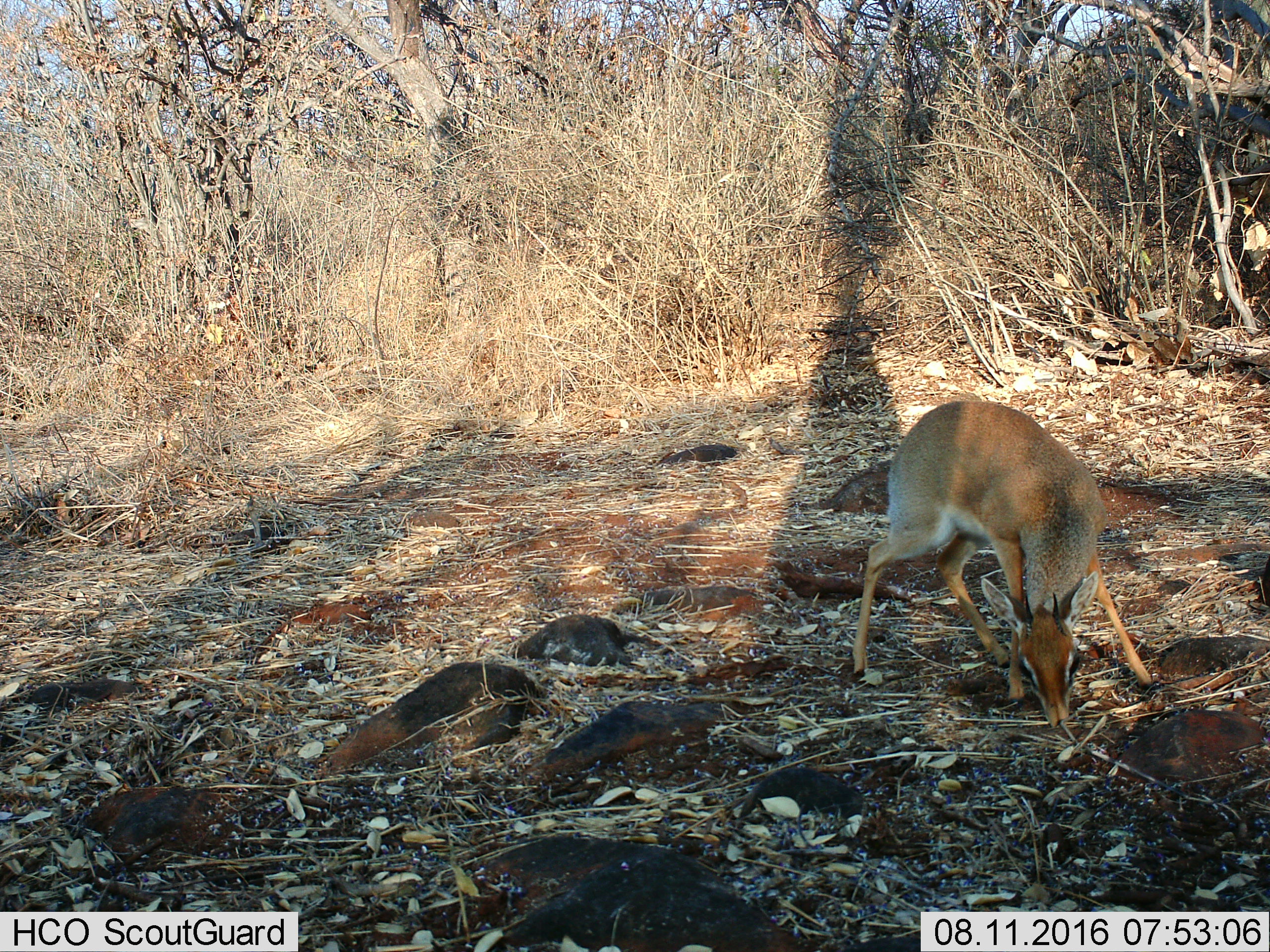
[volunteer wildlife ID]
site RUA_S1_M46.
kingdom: Animalia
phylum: Chordata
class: Mammalia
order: Artiodactyla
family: Bovidae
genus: Madoqua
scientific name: Madoqua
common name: dik-dik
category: dikdik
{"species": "dikdik (dik-dik) (Madoqua)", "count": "1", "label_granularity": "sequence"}